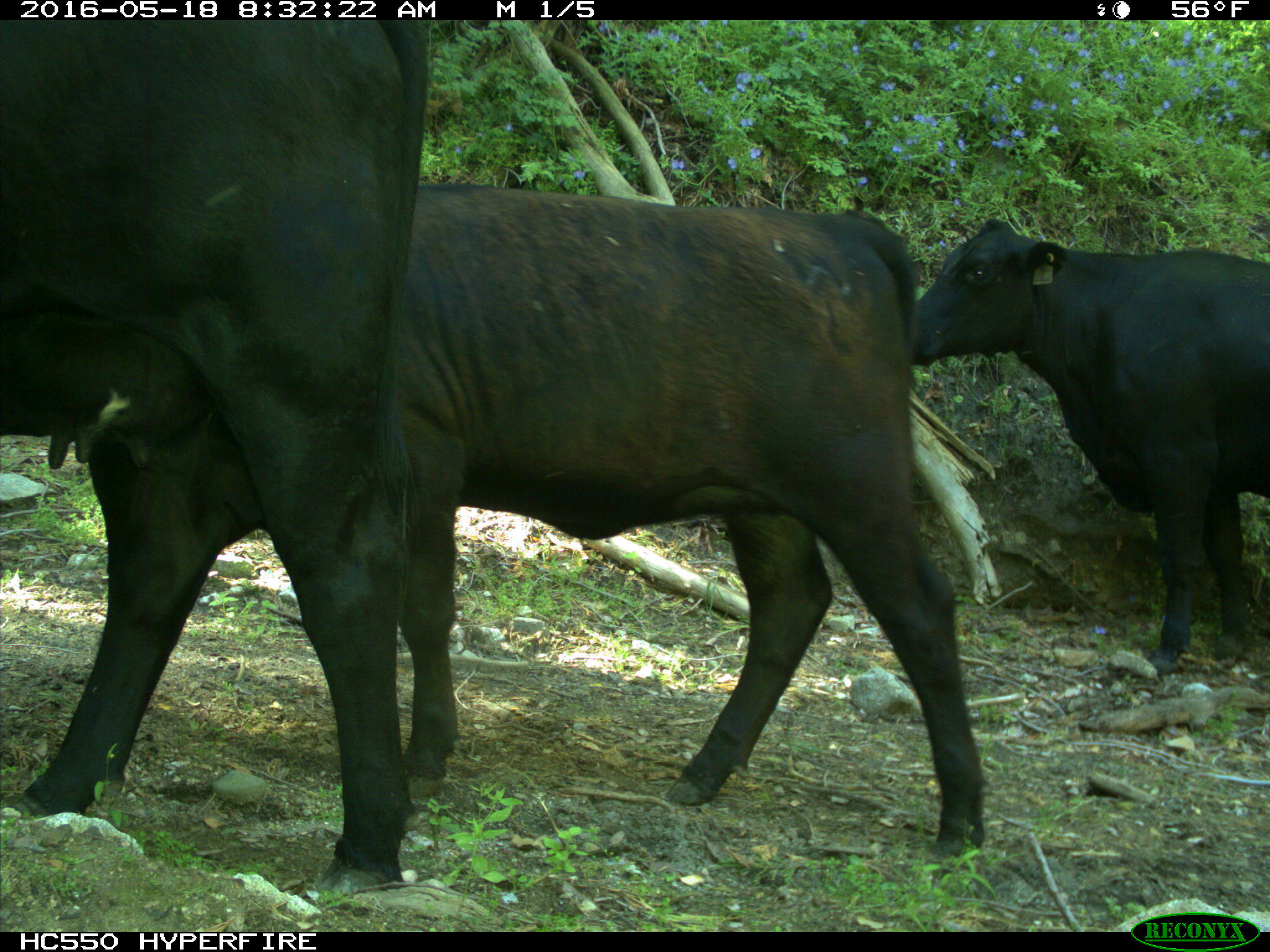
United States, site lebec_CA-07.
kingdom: Animalia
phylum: Chordata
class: Mammalia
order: Artiodactyla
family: Bovidae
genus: Bos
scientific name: Bos taurus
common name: domestic cow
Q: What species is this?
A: Bos taurus (domestic cow).